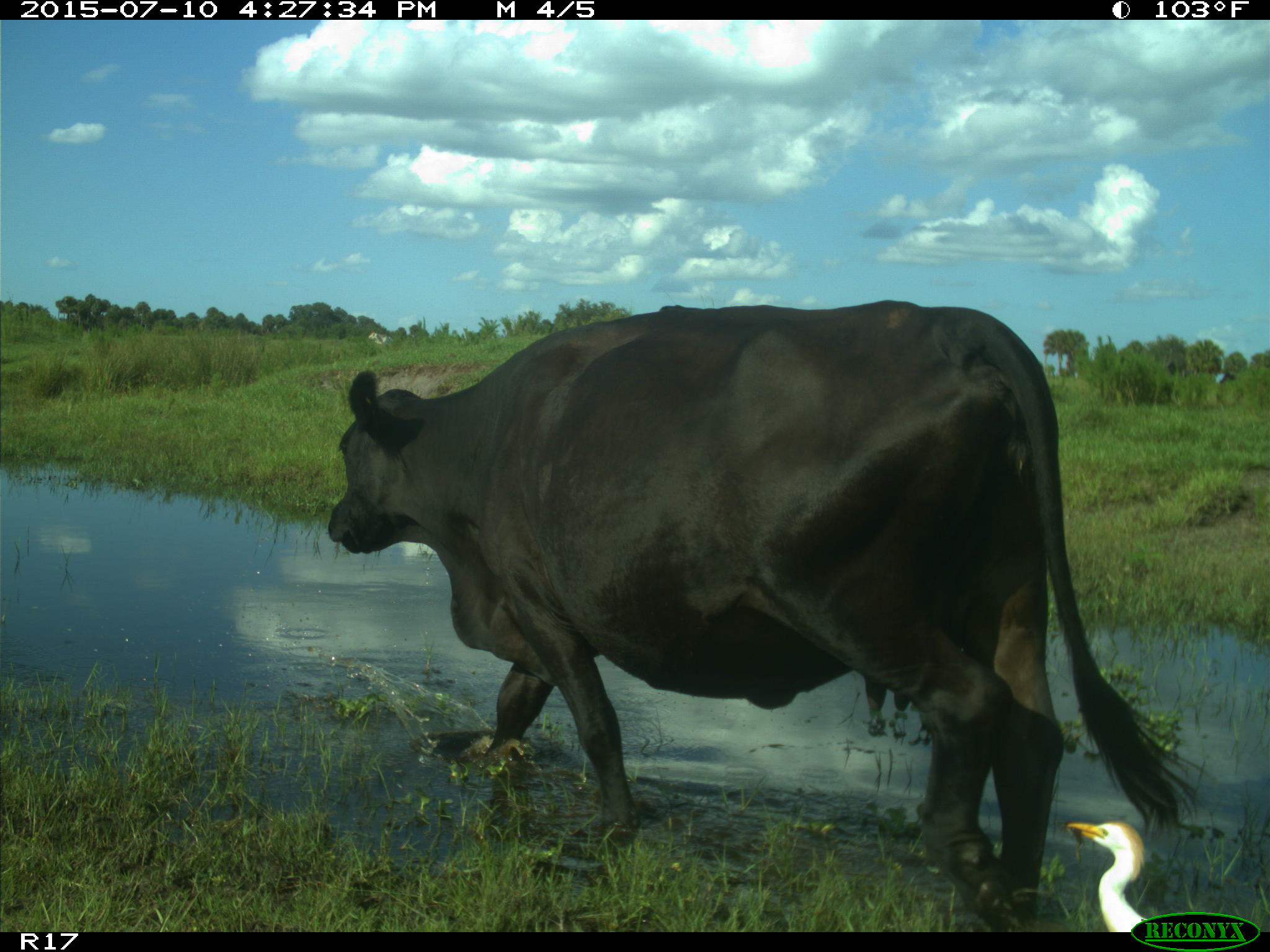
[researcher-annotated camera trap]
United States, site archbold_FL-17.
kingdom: Animalia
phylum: Chordata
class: Mammalia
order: Artiodactyla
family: Bovidae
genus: Bos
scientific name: Bos taurus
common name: domestic cow